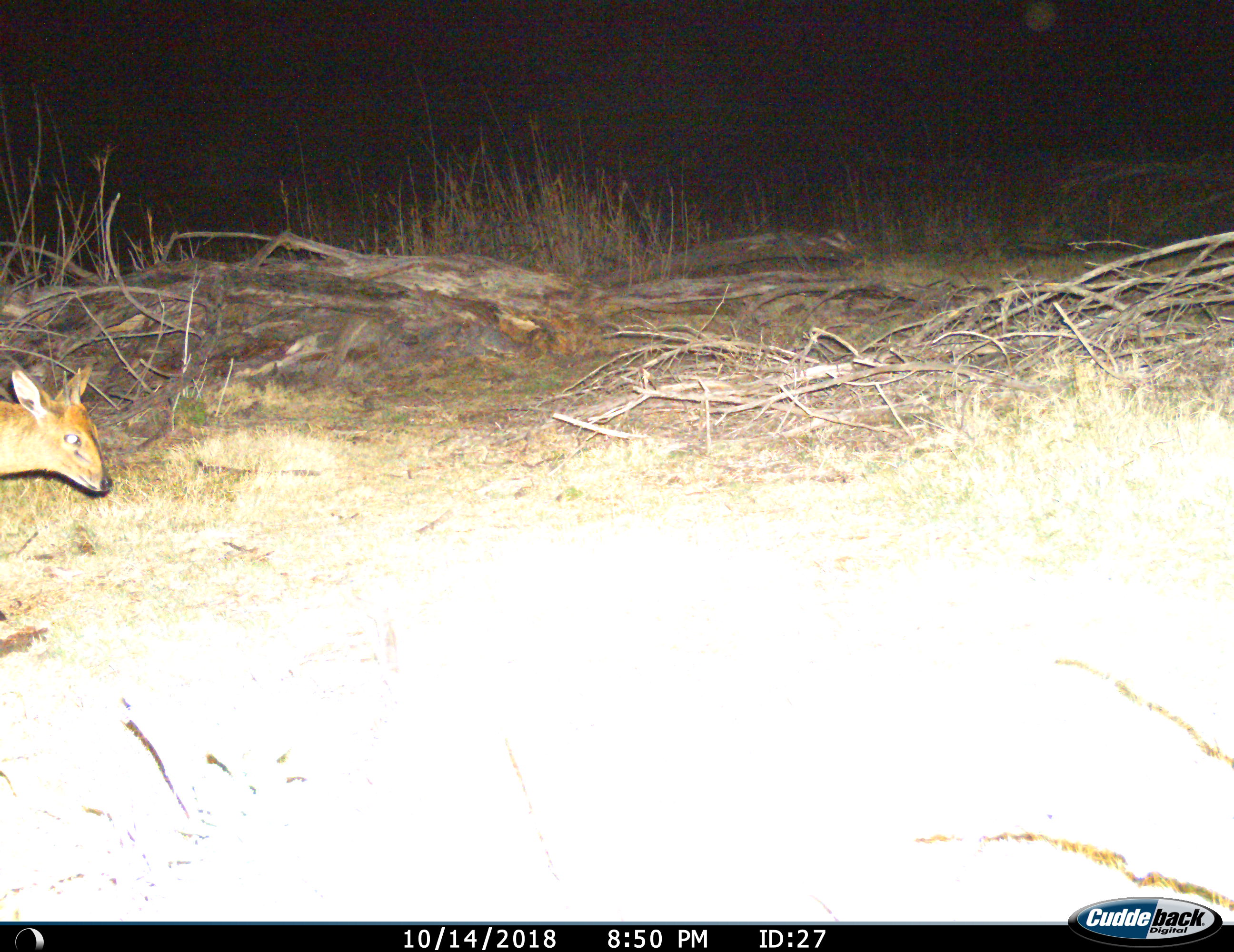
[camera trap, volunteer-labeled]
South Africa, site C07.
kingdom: Animalia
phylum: Chordata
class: Mammalia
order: Artiodactyla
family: Bovidae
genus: Sylvicapra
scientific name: Sylvicapra grimmia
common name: common grey duiker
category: duikercommongrey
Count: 1.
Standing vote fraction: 44%.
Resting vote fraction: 0%.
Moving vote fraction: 67%.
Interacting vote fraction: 0%.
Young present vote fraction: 0%.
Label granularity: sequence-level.